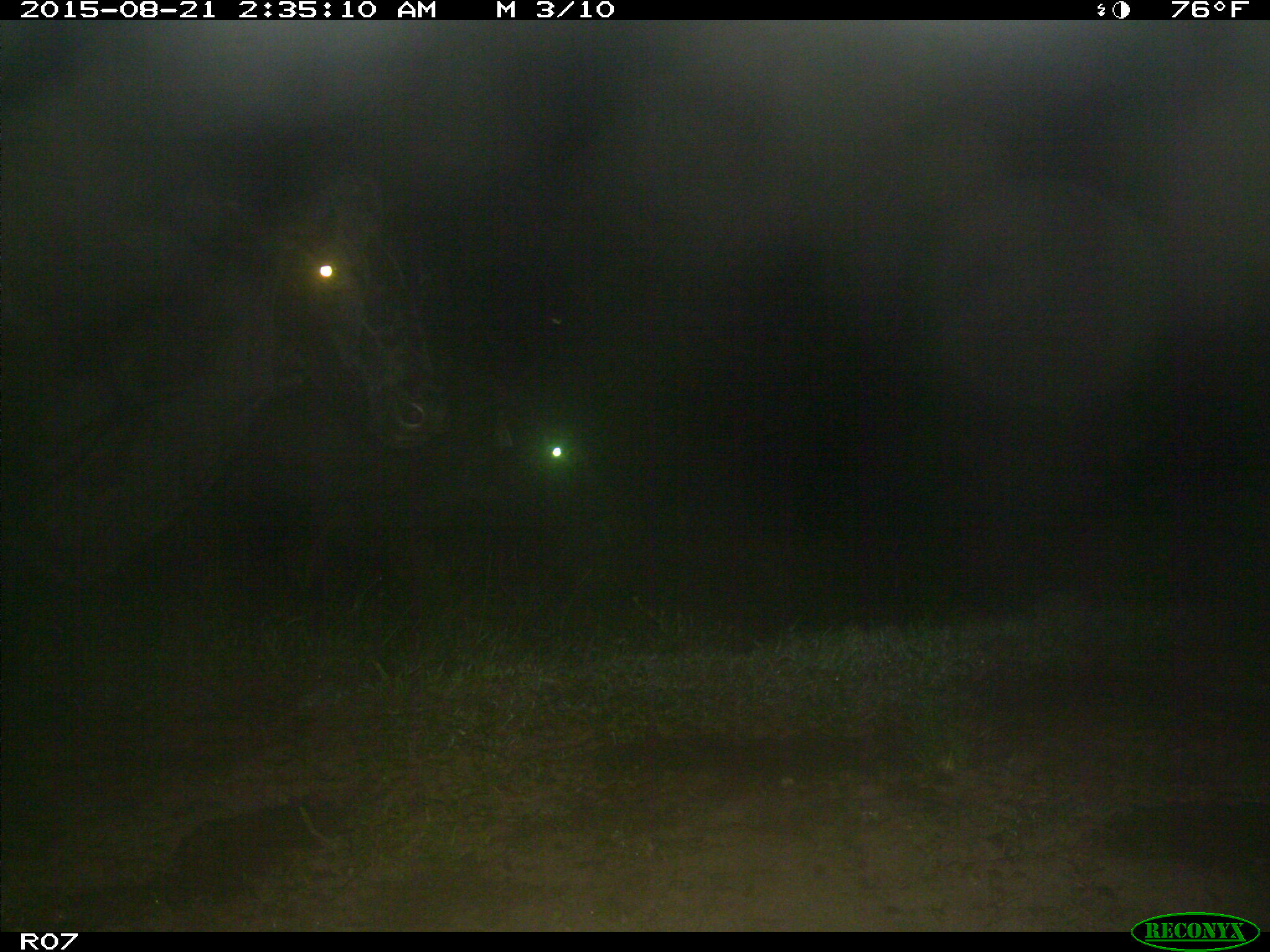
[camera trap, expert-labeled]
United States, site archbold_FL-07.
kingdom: Animalia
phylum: Chordata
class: Mammalia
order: Artiodactyla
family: Bovidae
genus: Bos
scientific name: Bos taurus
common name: domestic cow